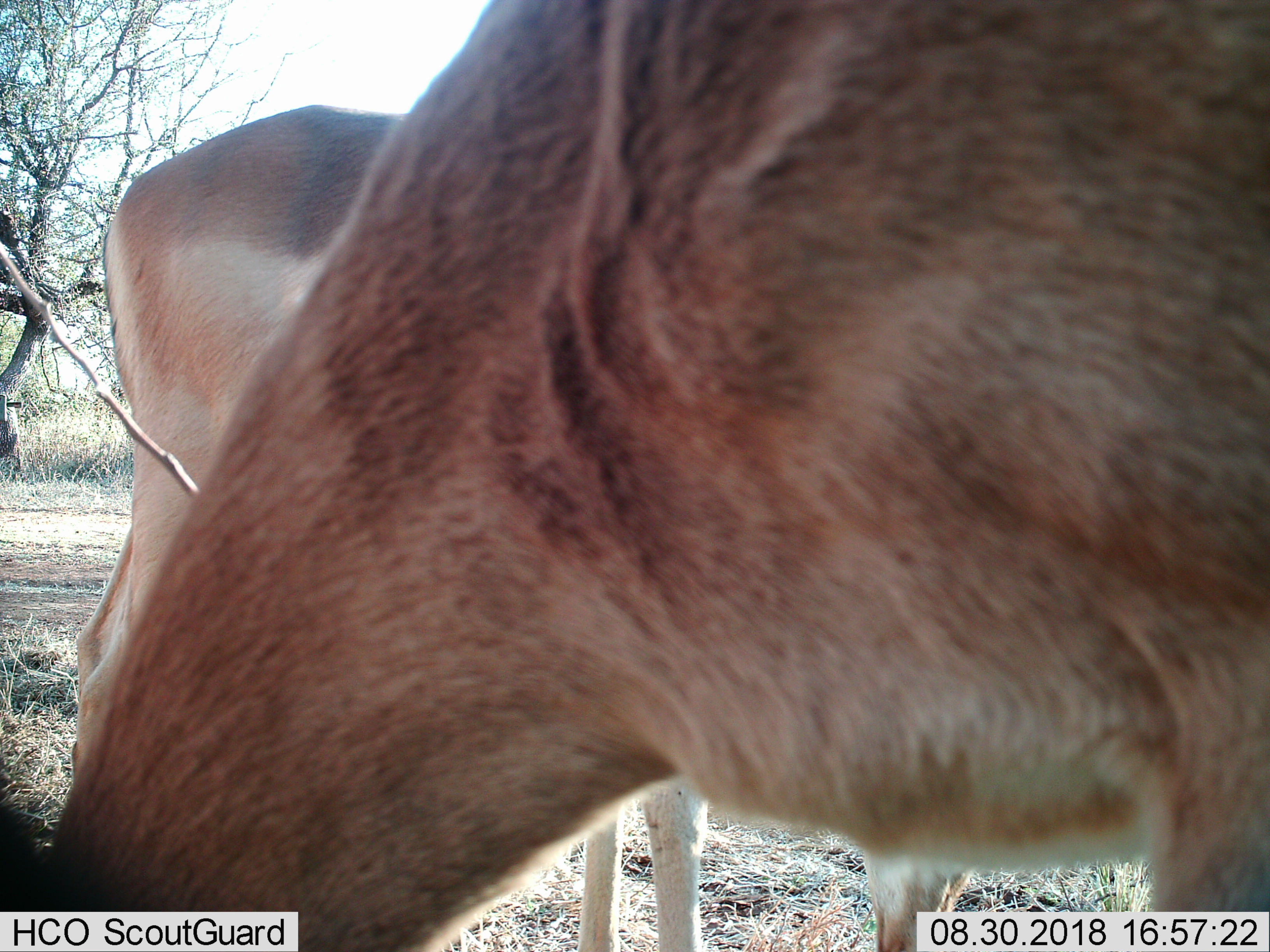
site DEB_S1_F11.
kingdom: Animalia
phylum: Chordata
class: Mammalia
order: Artiodactyla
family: Bovidae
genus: Aepyceros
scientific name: Aepyceros melampus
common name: impala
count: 2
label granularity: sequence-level